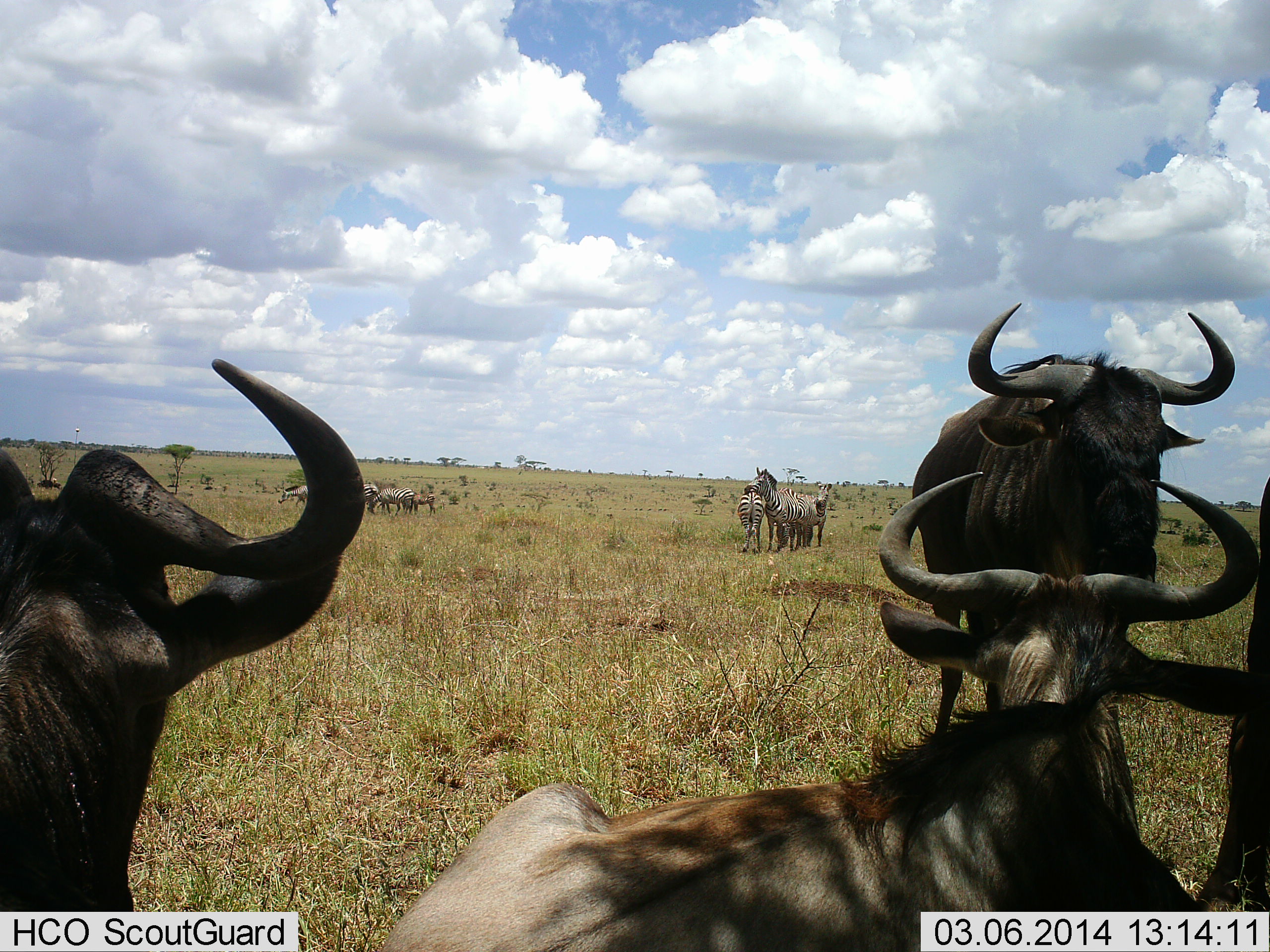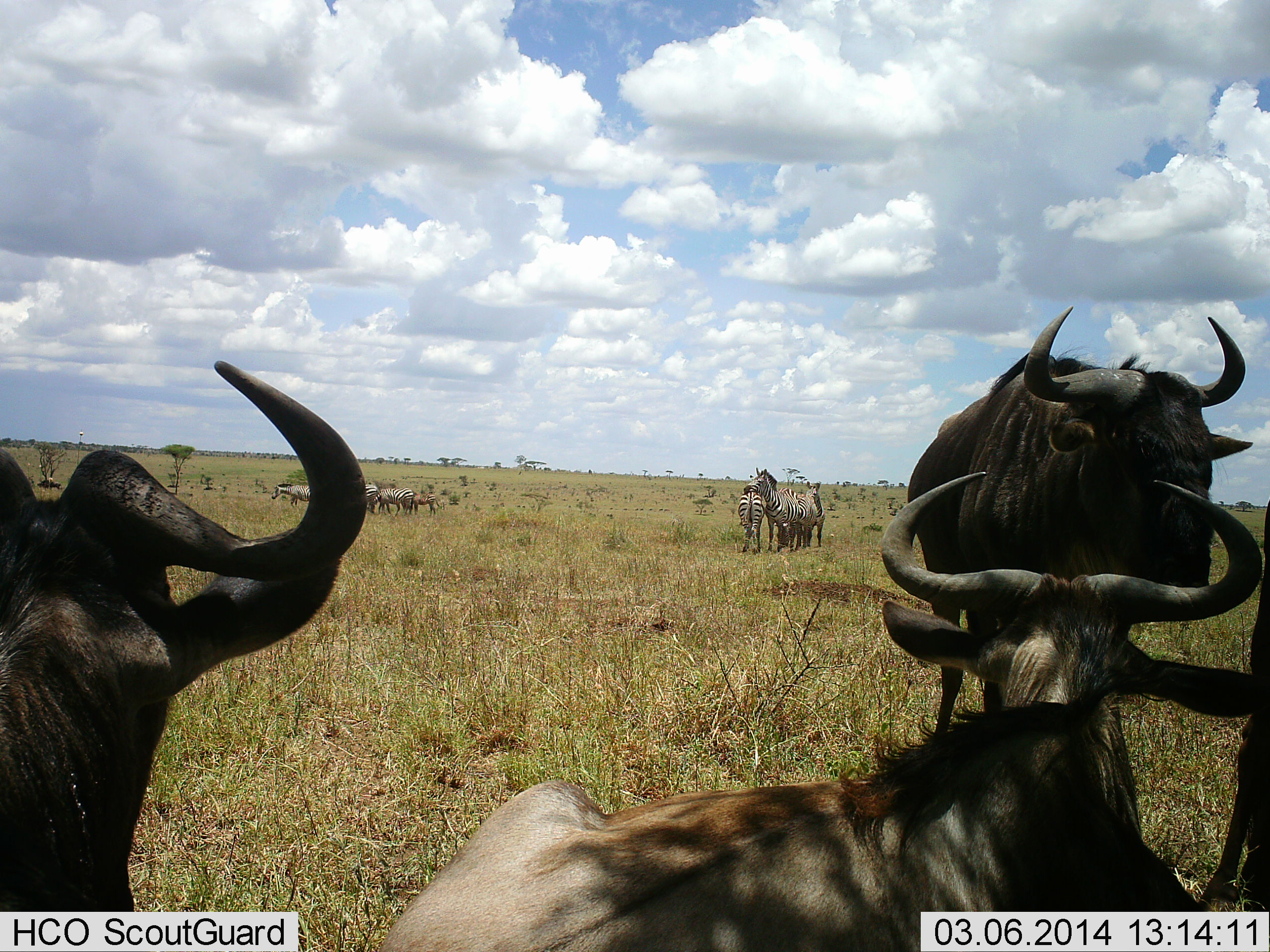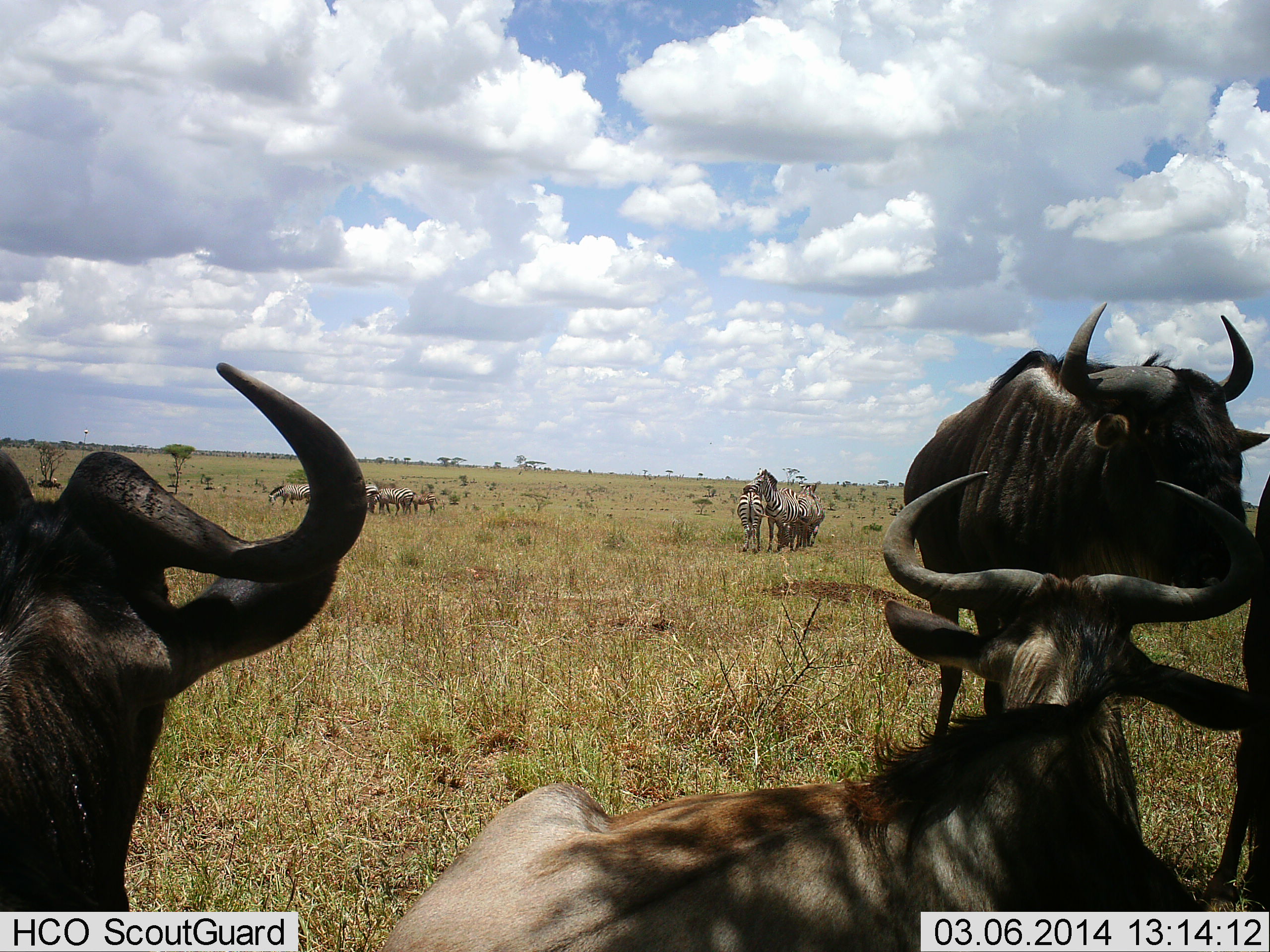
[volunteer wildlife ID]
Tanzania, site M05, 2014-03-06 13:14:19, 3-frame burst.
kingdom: Animalia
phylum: Chordata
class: Mammalia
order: Artiodactyla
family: Bovidae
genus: Connochaetes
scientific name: Connochaetes taurinus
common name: blue wildebeest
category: wildebeest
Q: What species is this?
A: Wildebeest (blue wildebeest) (Connochaetes taurinus).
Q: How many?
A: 4.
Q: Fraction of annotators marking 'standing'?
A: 82%.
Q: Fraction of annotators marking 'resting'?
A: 73%.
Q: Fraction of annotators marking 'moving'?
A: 0%.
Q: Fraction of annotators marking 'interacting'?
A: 18%.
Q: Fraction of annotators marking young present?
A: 0%.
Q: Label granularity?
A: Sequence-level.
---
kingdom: Animalia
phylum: Chordata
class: Mammalia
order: Perissodactyla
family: Equidae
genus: Equus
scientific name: Equus quagga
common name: plains zebra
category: zebra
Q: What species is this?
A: Zebra (plains zebra) (Equus quagga).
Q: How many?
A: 8.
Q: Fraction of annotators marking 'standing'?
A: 100%.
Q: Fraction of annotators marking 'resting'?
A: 0%.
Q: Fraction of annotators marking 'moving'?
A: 10%.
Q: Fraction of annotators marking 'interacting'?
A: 40%.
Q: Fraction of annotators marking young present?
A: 10%.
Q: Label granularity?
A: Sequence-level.